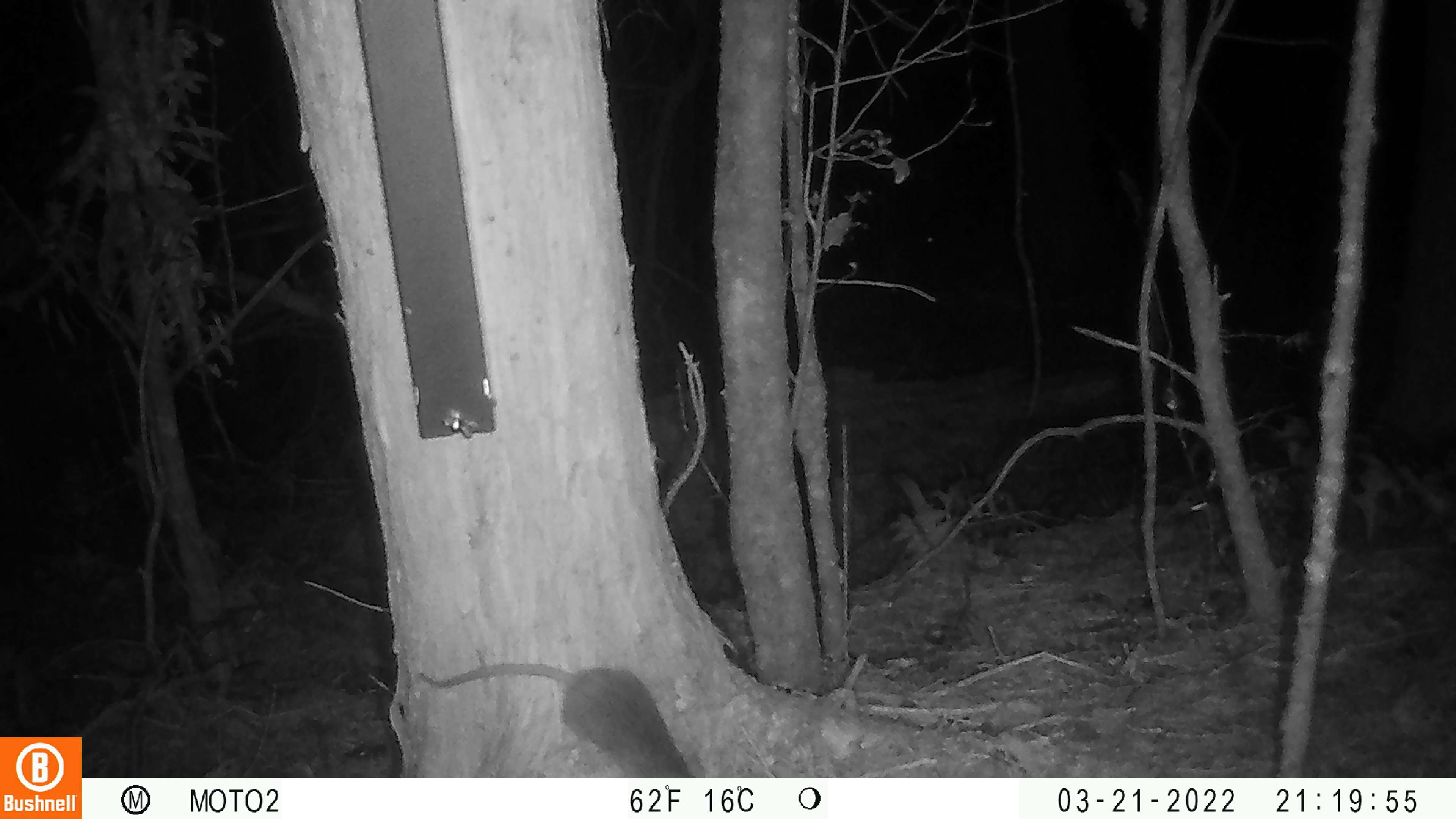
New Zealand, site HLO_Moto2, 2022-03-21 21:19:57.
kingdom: Animalia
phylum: Chordata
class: Mammalia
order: Rodentia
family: Muridae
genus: Rattus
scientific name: Rattus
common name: rat